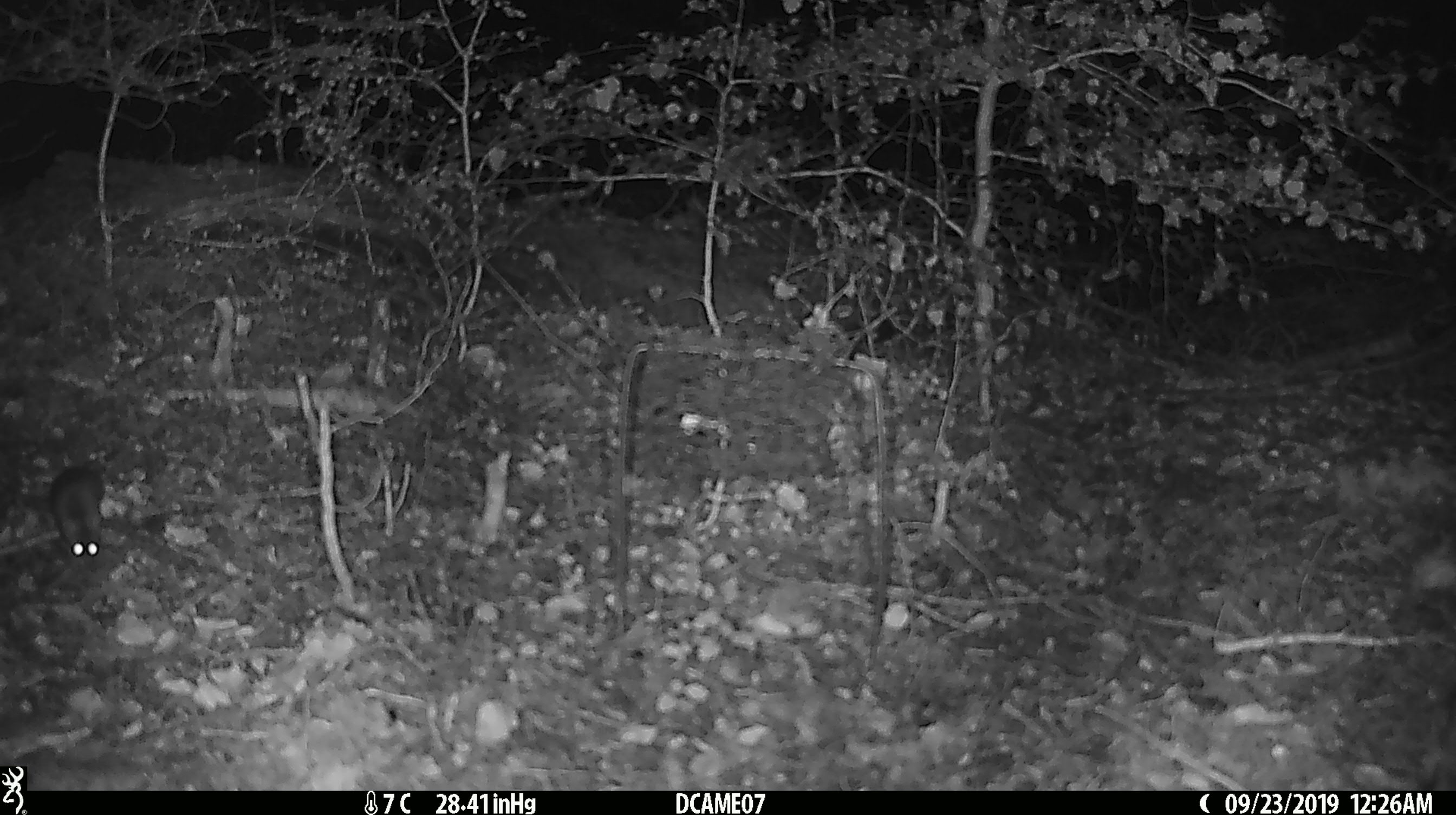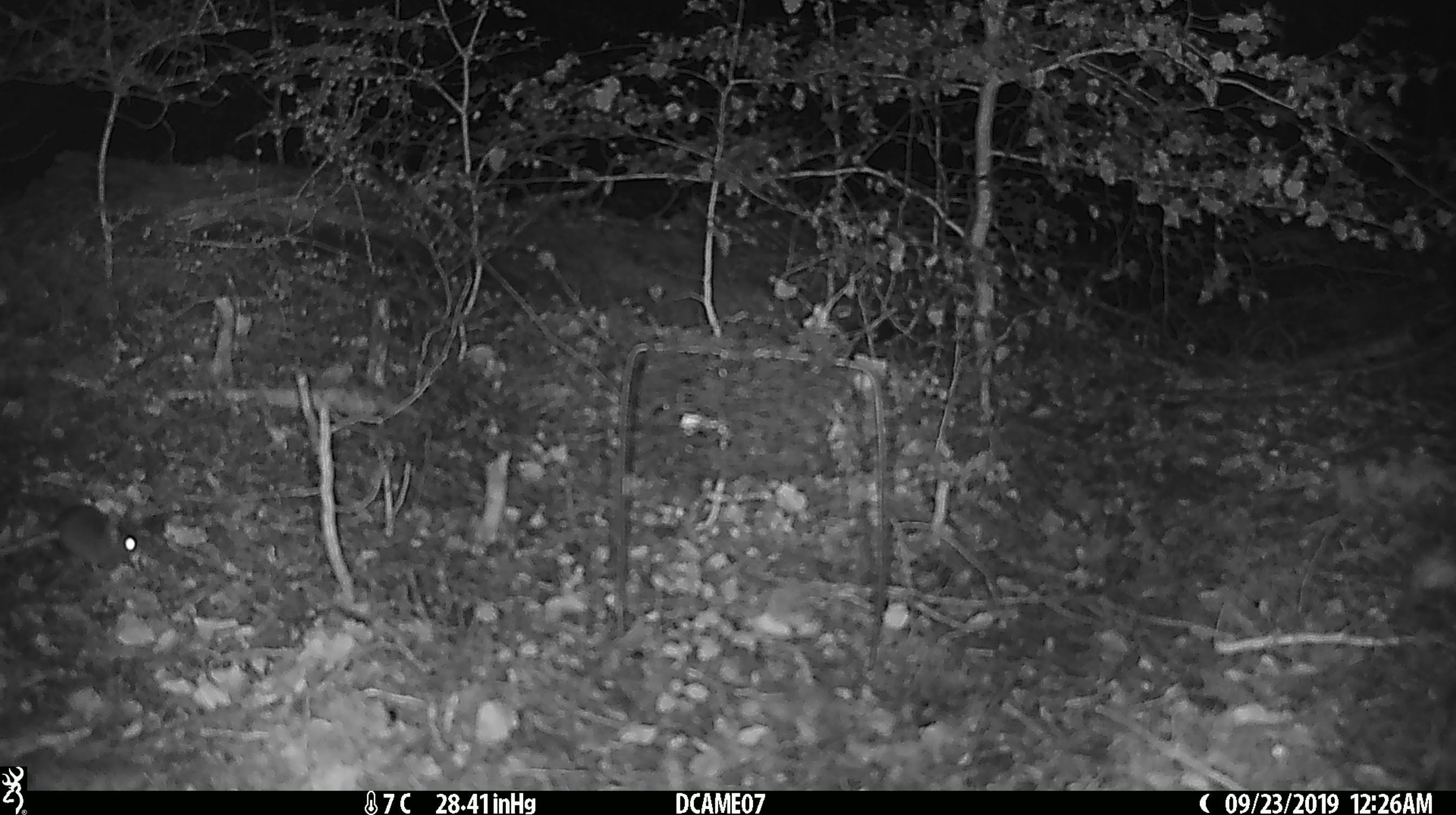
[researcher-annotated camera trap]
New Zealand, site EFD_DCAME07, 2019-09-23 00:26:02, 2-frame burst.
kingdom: Animalia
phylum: Chordata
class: Mammalia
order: Rodentia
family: Muridae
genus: Mus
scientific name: Mus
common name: mouse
Mouse (Mus).